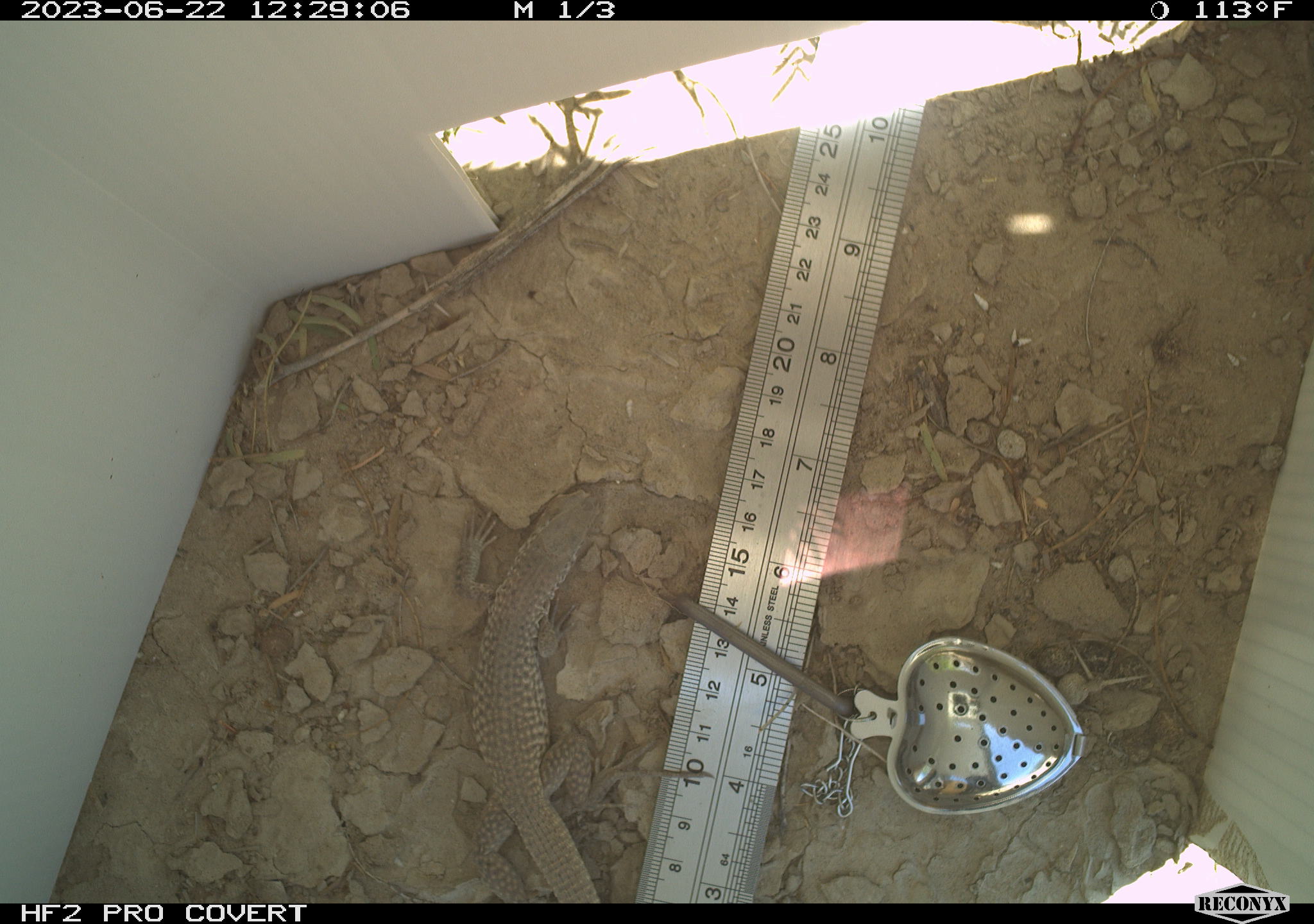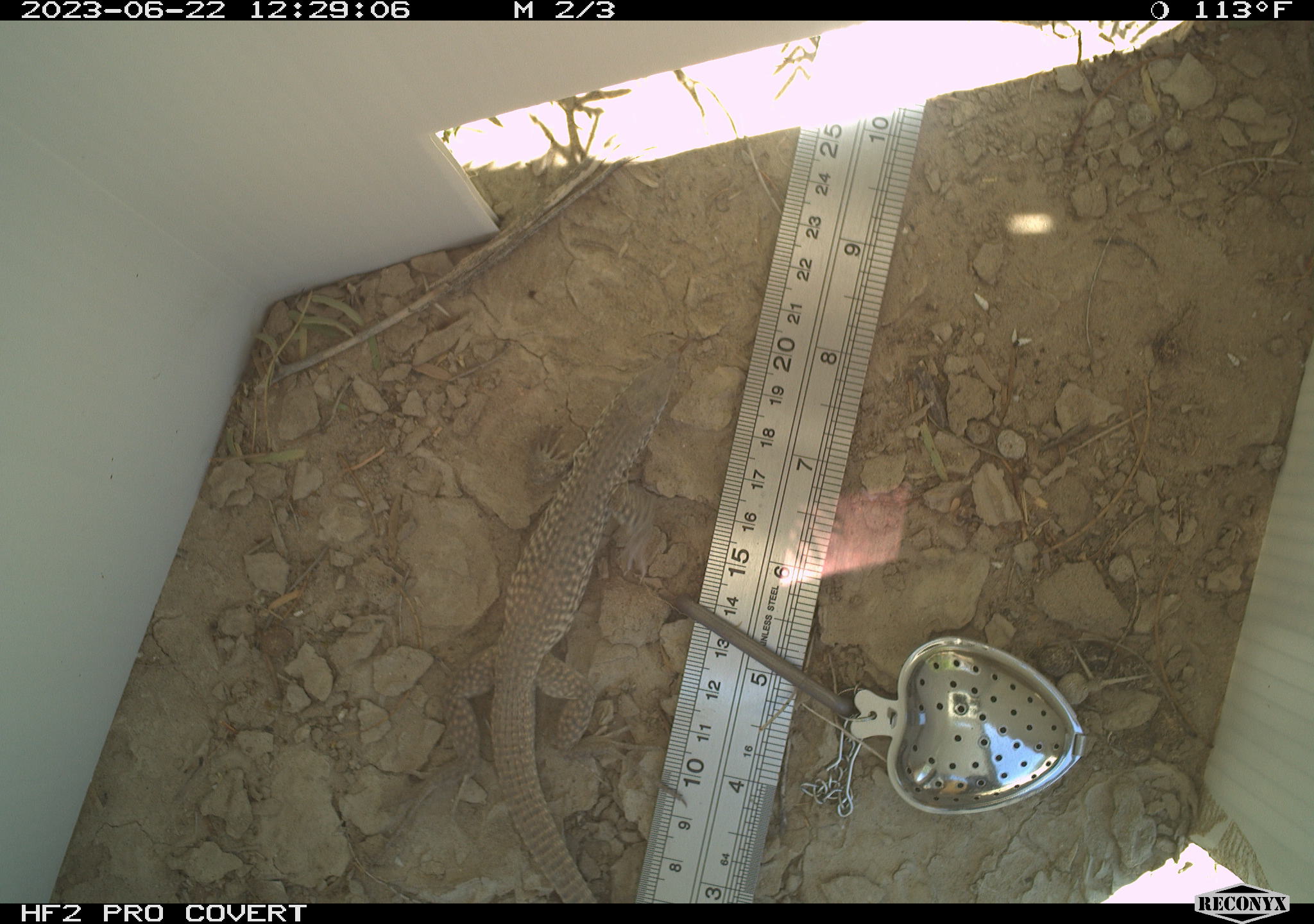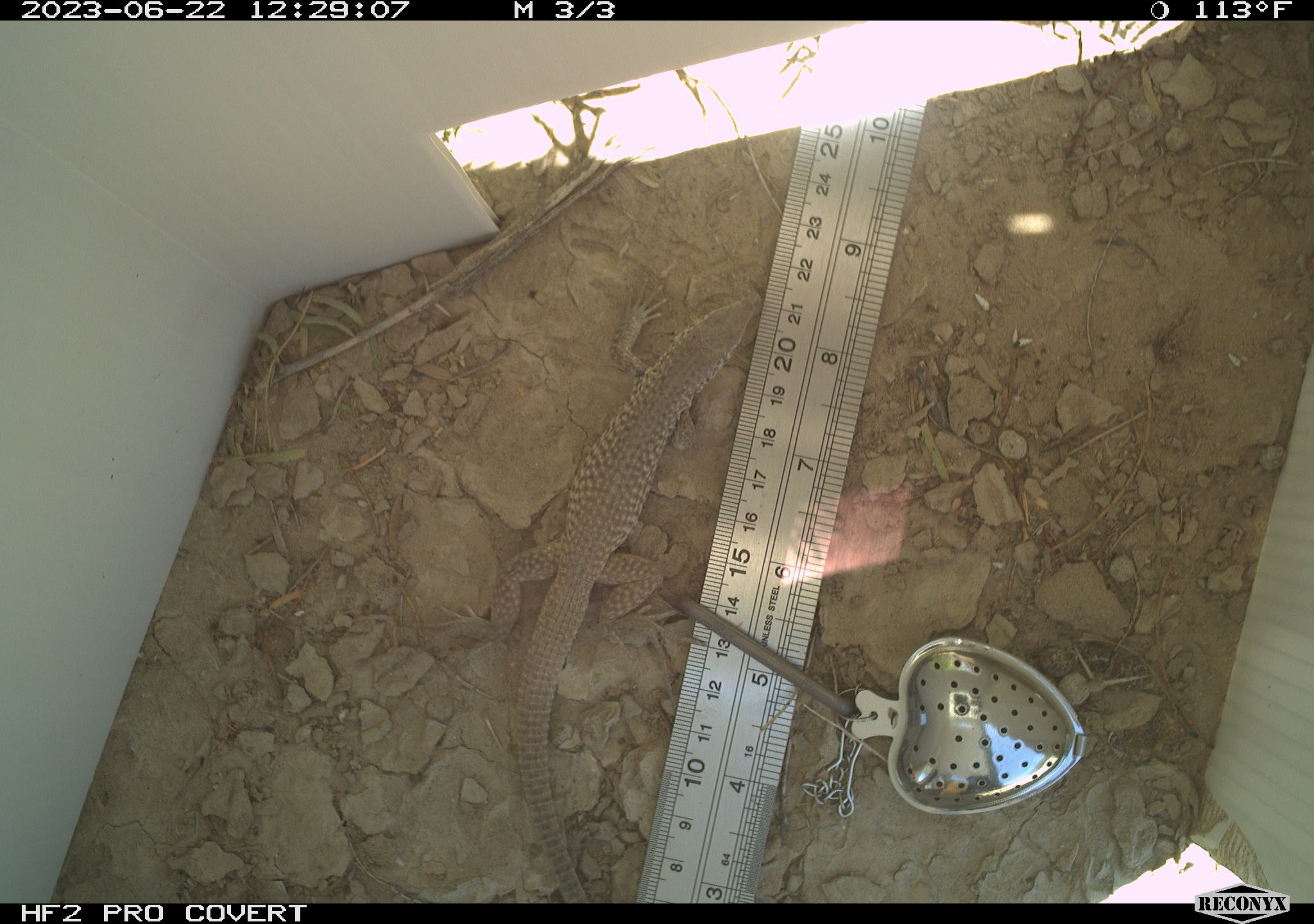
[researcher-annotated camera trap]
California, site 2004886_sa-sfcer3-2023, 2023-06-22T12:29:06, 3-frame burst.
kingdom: Animalia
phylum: Chordata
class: Reptilia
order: Squamata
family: Teiidae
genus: Aspidoscelis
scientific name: Aspidoscelis tigris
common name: western whiptail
Western whiptail (Aspidoscelis tigris).